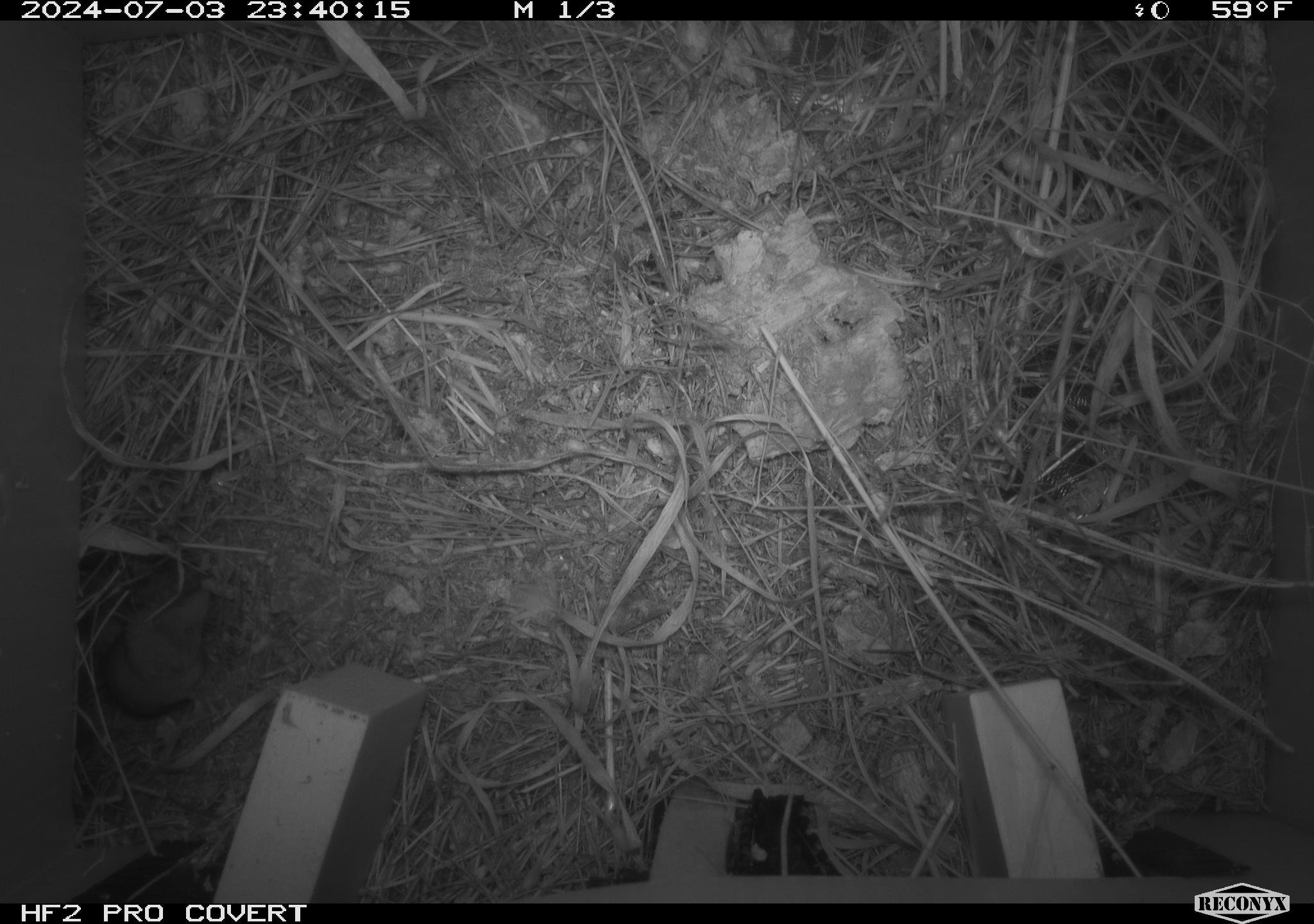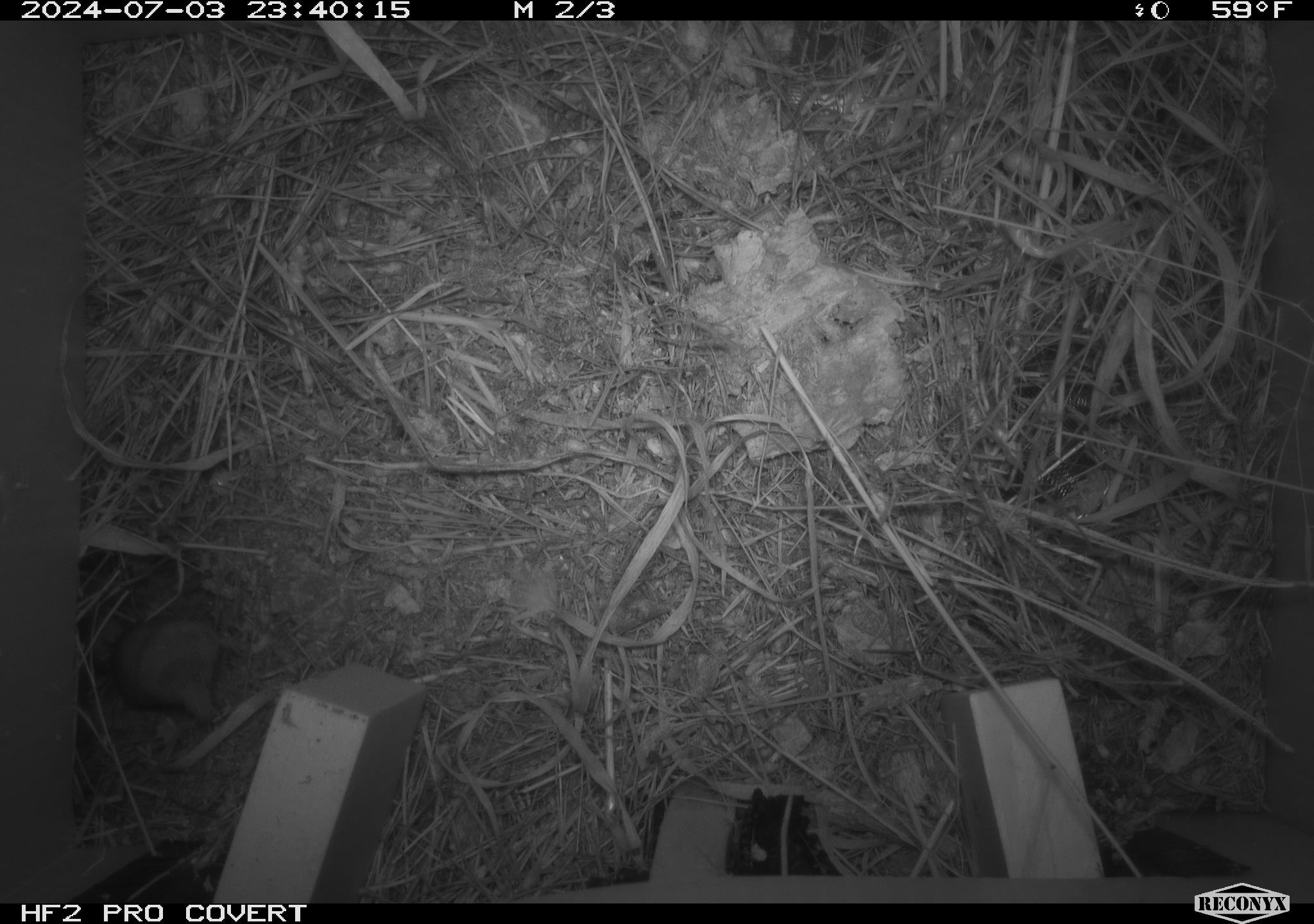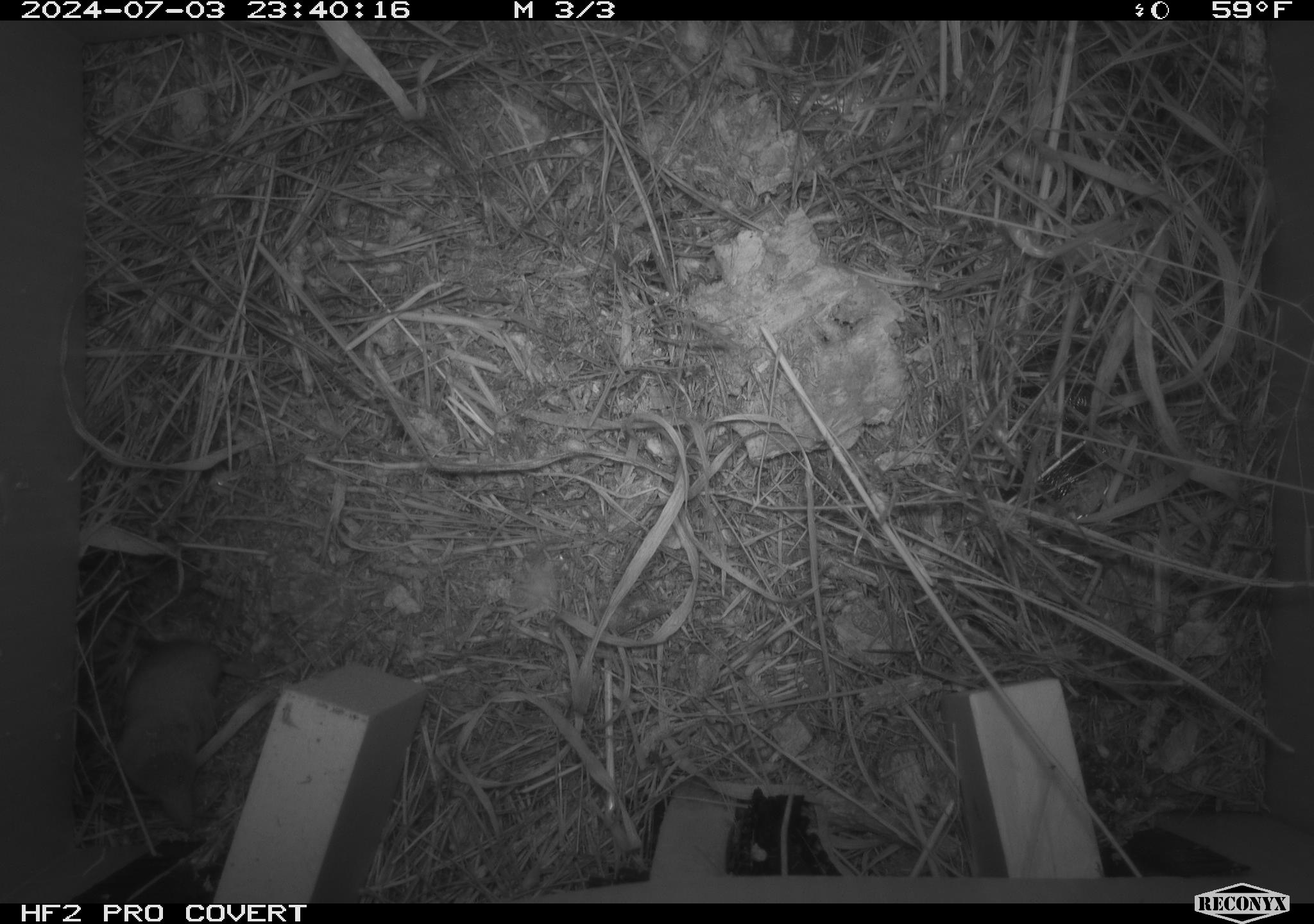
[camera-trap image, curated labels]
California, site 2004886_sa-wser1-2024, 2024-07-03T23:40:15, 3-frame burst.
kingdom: Animalia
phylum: Chordata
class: Mammalia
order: Eulipotyphla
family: Soricidae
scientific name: Soricidae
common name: shrews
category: soricidae family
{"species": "soricidae family (shrews) (Soricidae)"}